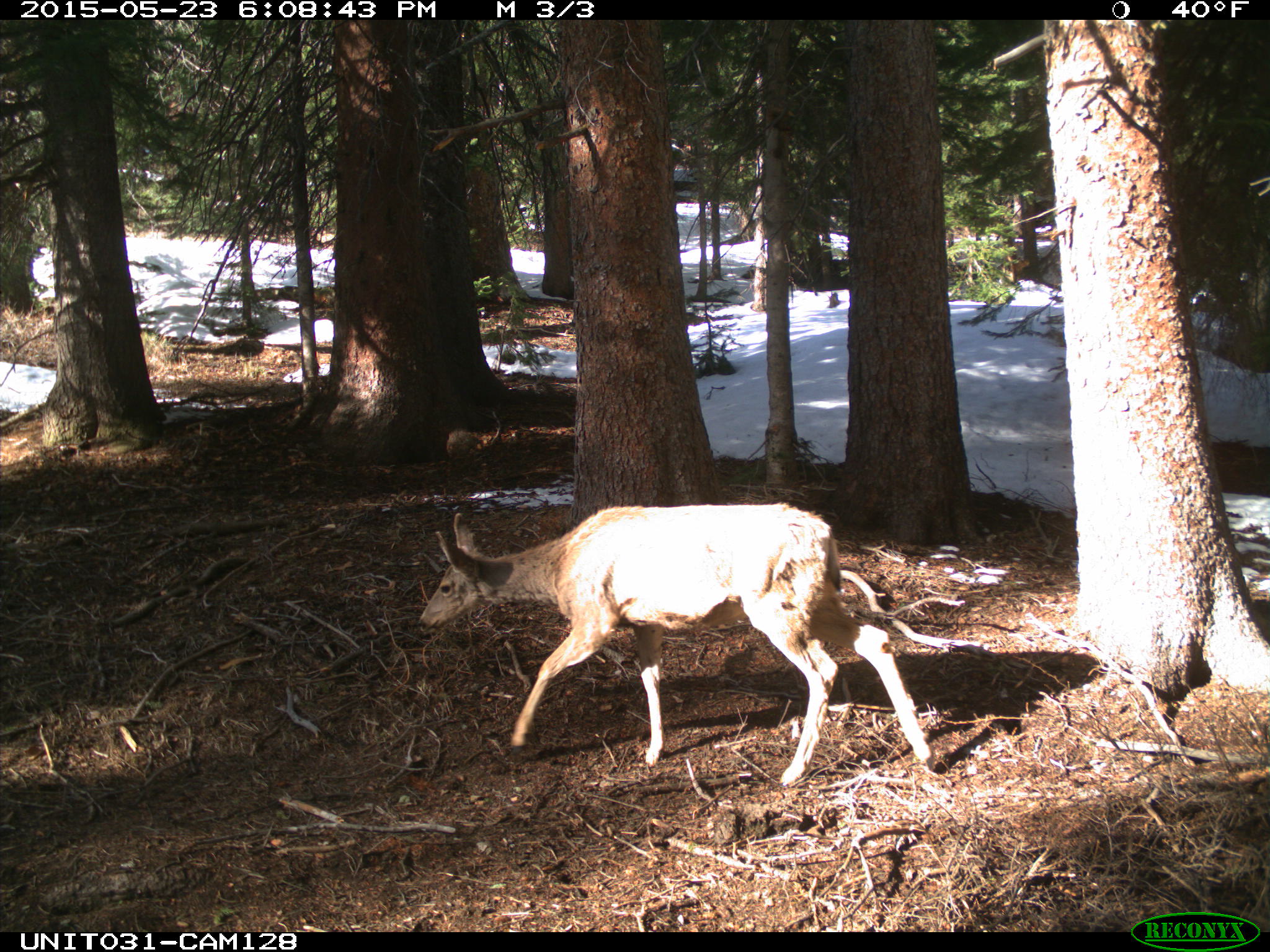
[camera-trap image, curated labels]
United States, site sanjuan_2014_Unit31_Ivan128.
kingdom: Animalia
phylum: Chordata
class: Mammalia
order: Artiodactyla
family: Cervidae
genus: Odocoileus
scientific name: Odocoileus hemionus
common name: mule deer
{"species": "Odocoileus hemionus (mule deer)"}